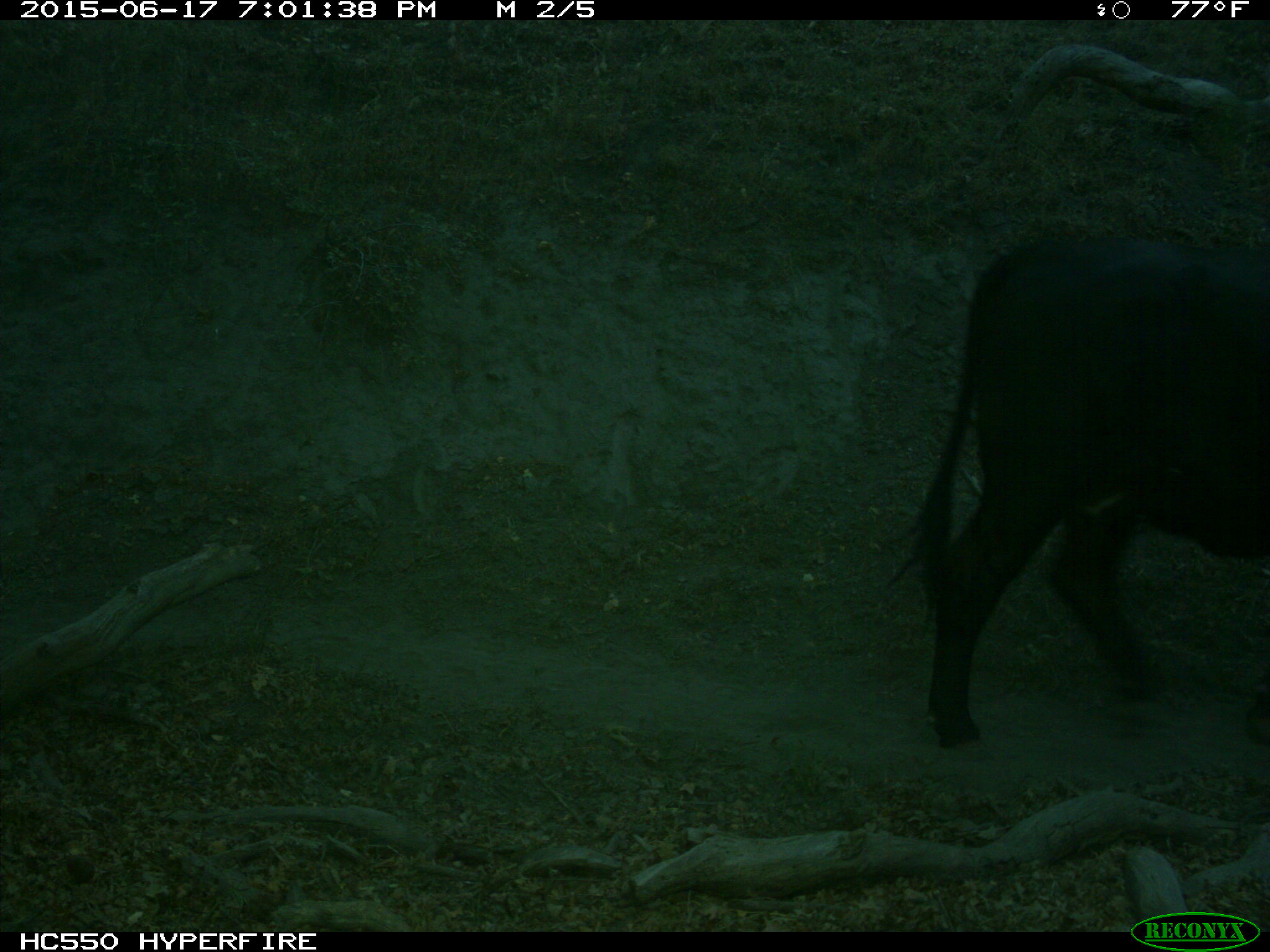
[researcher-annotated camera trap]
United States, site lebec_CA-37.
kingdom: Animalia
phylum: Chordata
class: Mammalia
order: Artiodactyla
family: Bovidae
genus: Bos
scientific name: Bos taurus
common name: domestic cow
Bos taurus (domestic cow).